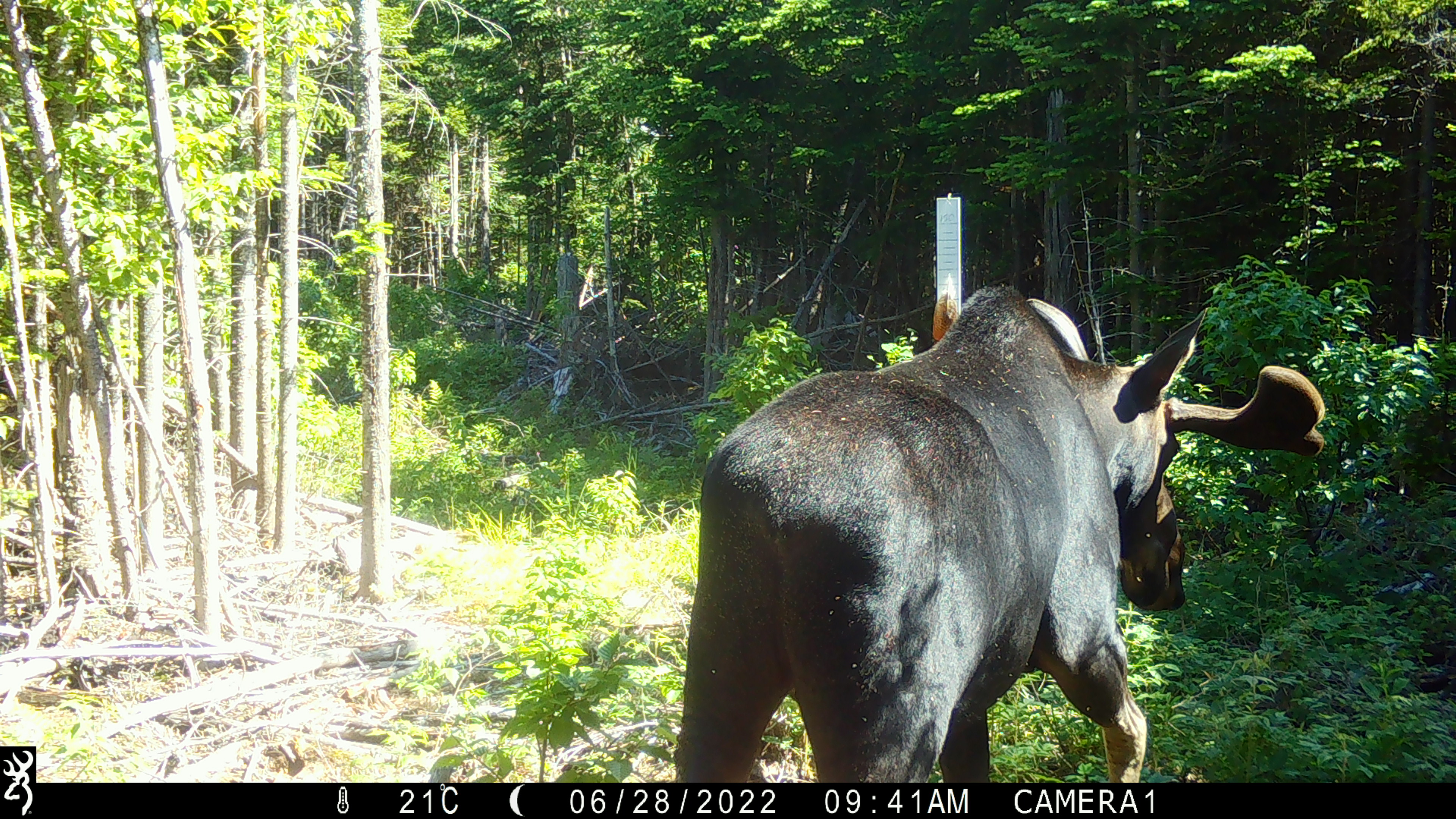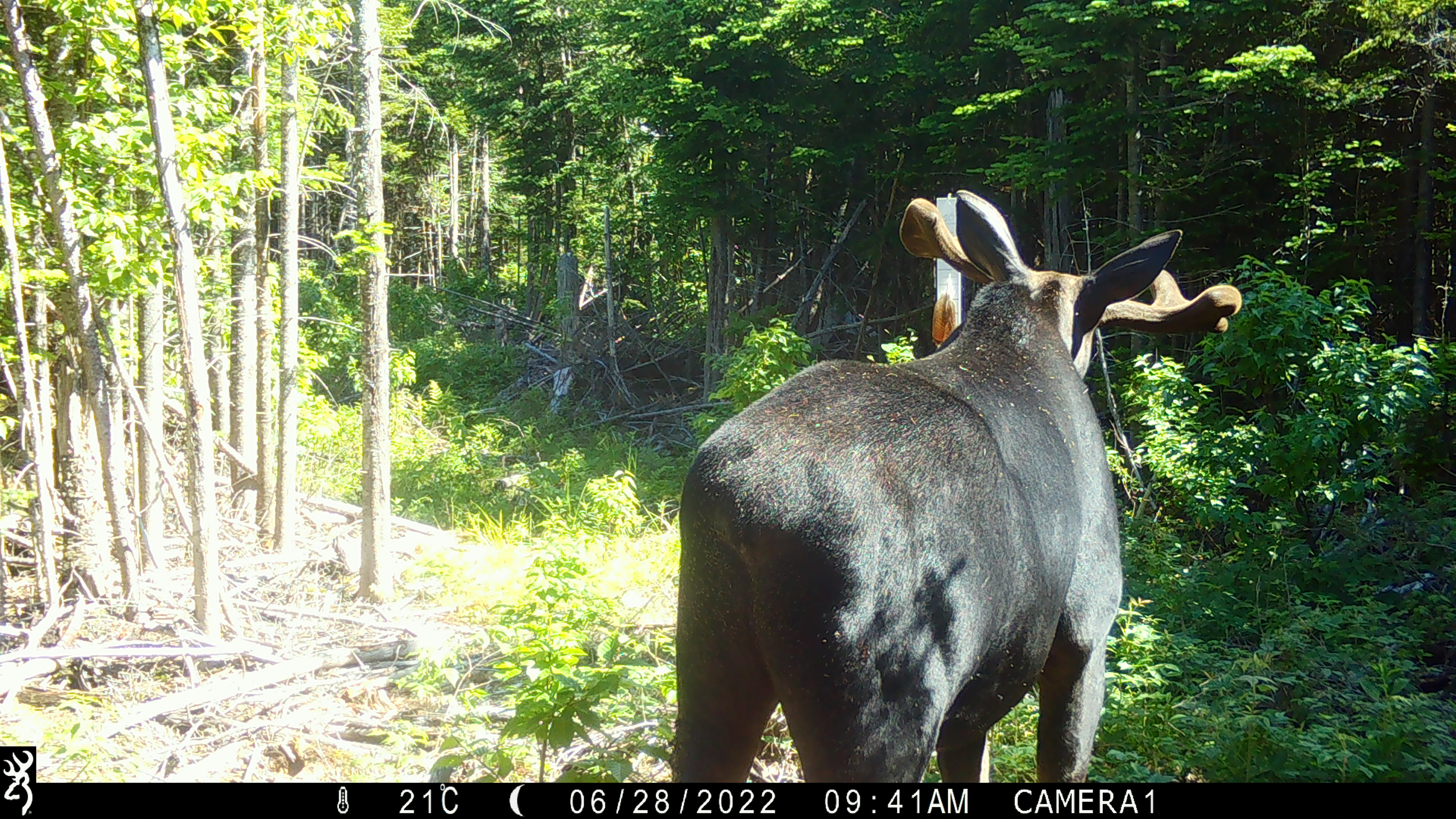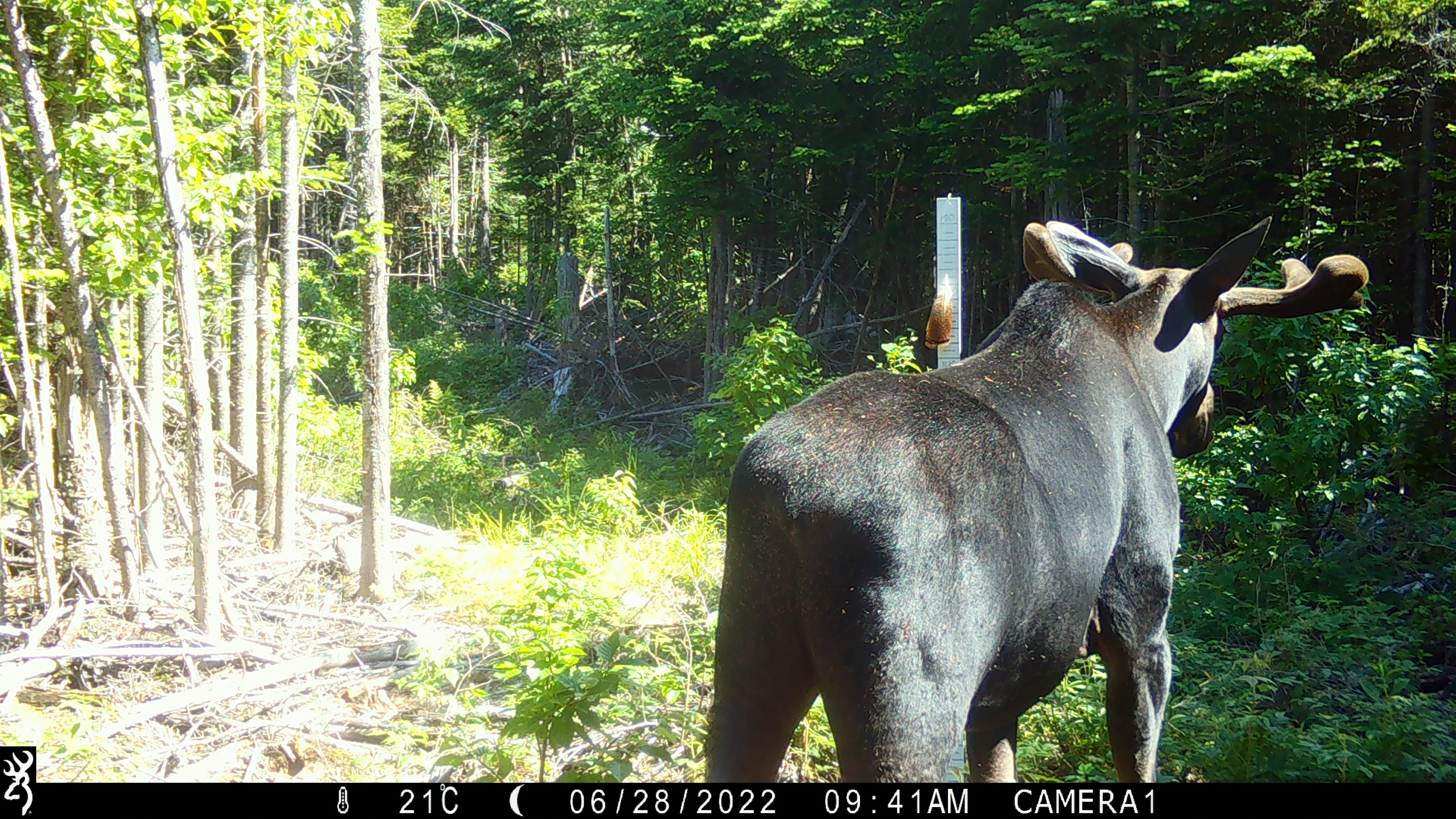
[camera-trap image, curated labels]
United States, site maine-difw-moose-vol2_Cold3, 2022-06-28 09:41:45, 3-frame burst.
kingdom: Animalia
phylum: Chordata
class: Mammalia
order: Artiodactyla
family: Cervidae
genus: Alces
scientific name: Alces alces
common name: moose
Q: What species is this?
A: Moose (Alces alces).